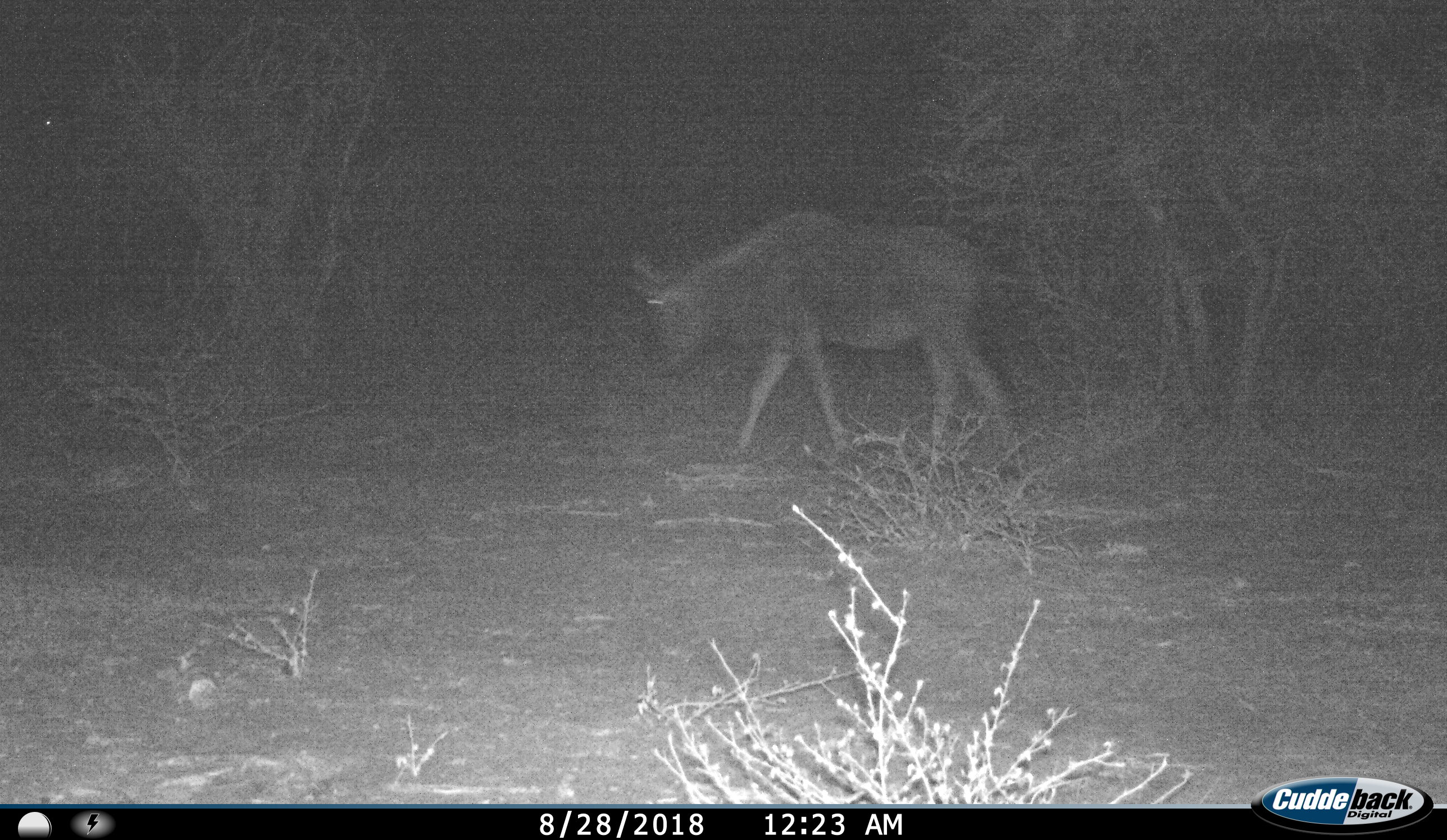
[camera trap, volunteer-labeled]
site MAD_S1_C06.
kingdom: Animalia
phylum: Chordata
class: Mammalia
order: Artiodactyla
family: Bovidae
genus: Connochaetes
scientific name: Connochaetes taurinus taurinus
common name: blue wildebeest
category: wildebeestblue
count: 1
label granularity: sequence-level